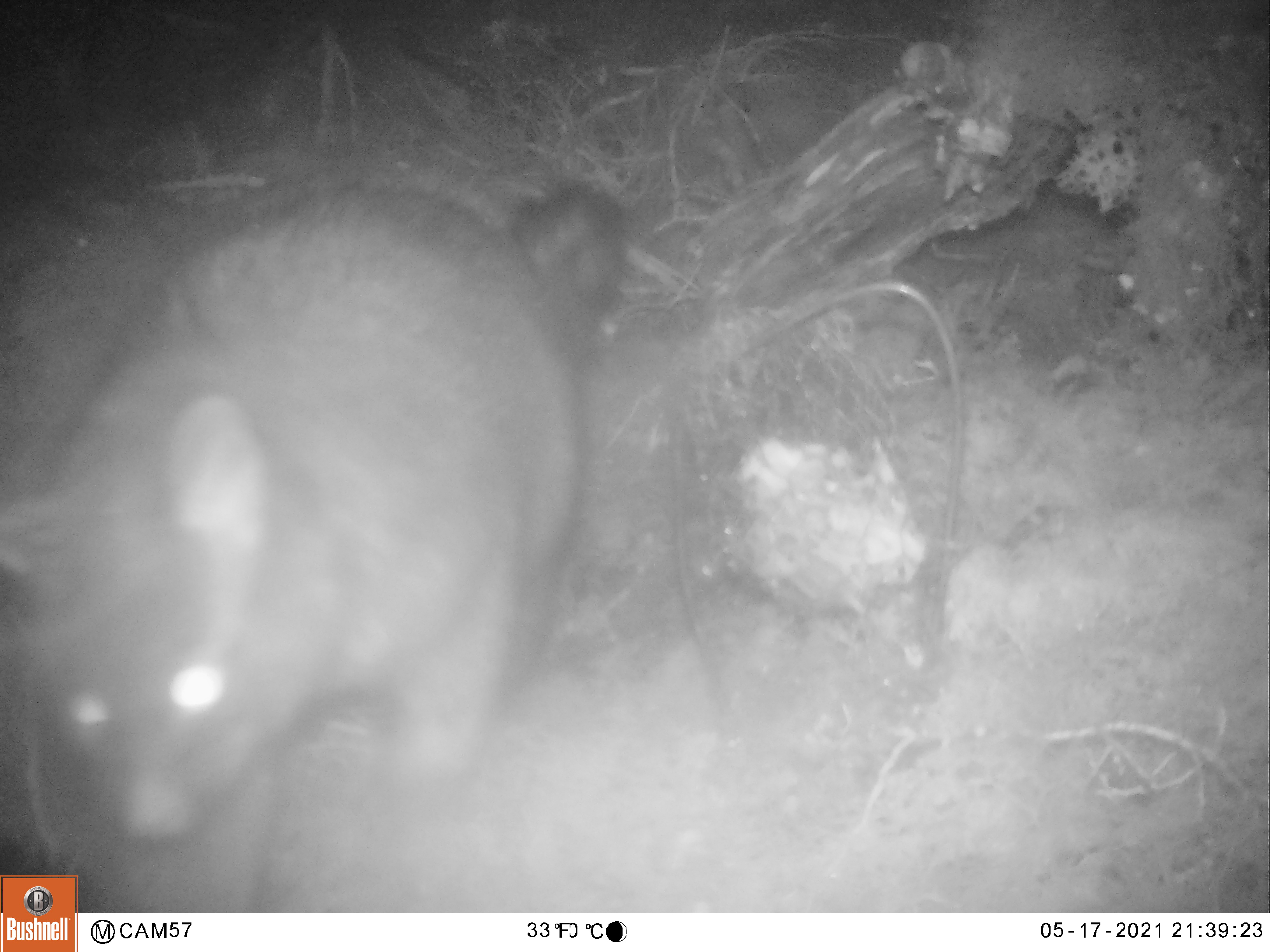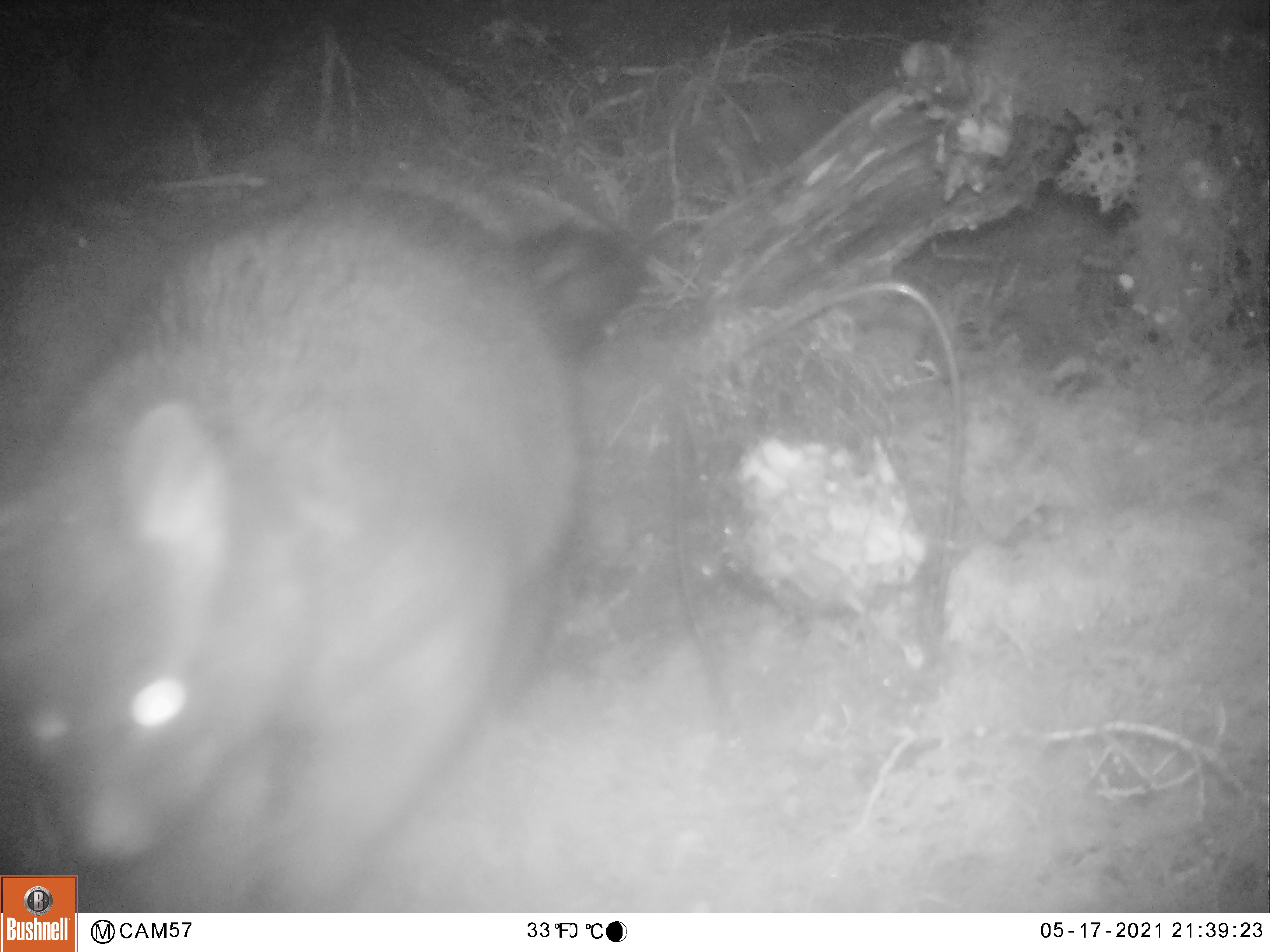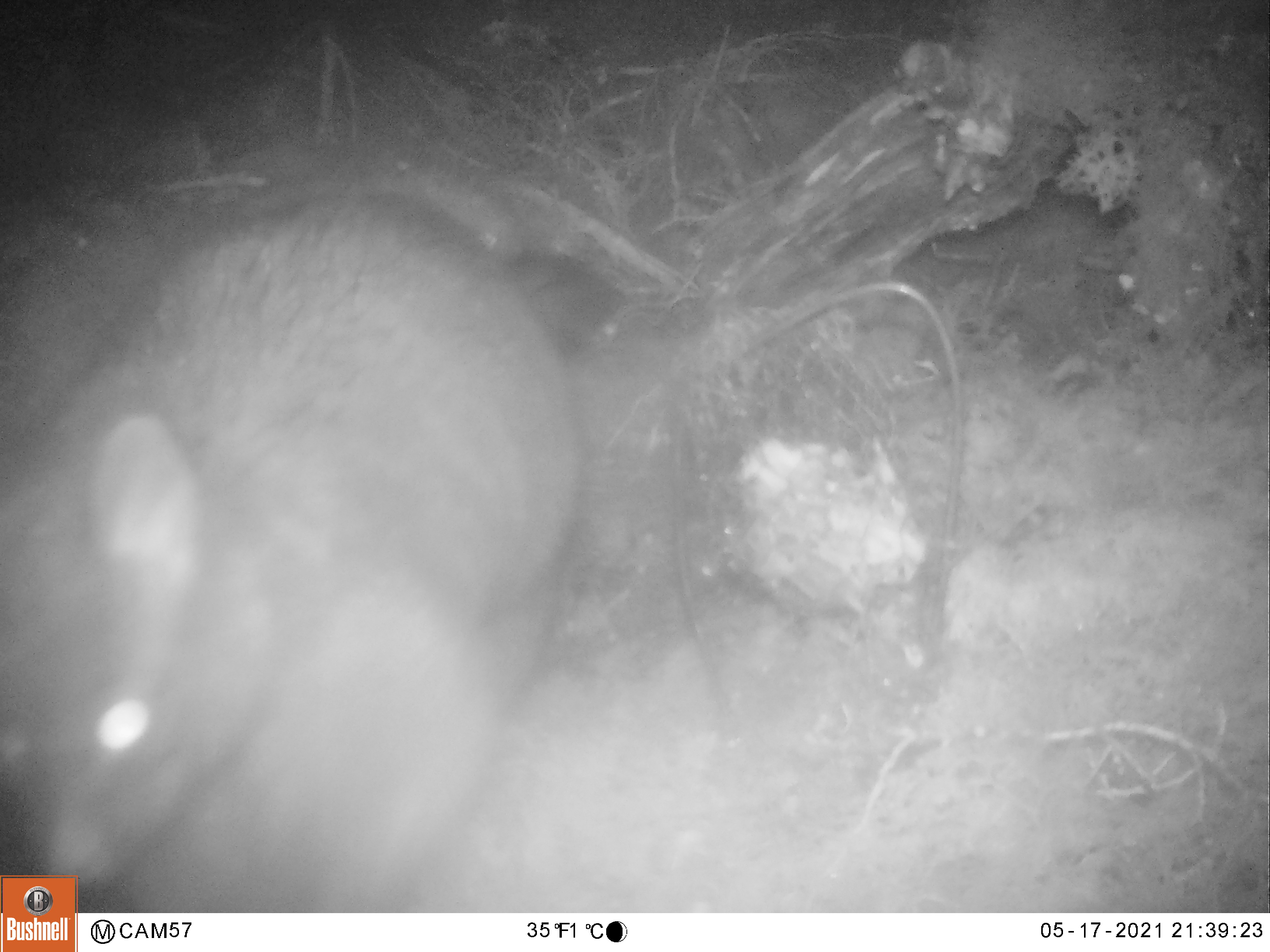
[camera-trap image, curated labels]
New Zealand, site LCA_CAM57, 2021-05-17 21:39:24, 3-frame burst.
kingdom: Animalia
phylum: Chordata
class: Mammalia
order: Diprotodontia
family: Phalangeridae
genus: Trichosurus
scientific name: Trichosurus vulpecula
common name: common brushtail possum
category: possum